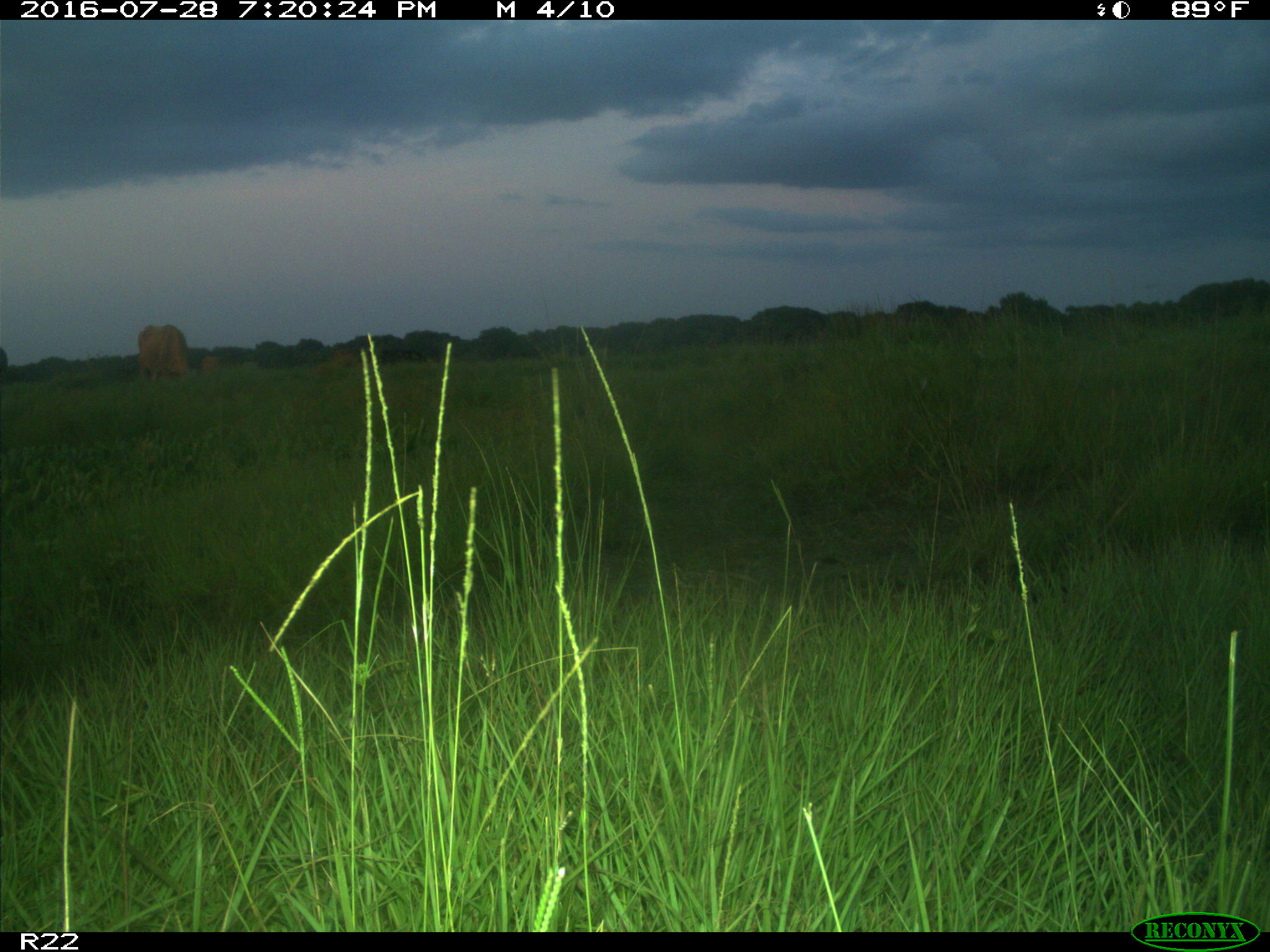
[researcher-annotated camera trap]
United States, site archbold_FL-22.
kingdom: Animalia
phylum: Chordata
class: Mammalia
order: Artiodactyla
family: Bovidae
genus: Bos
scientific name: Bos taurus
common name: domestic cow